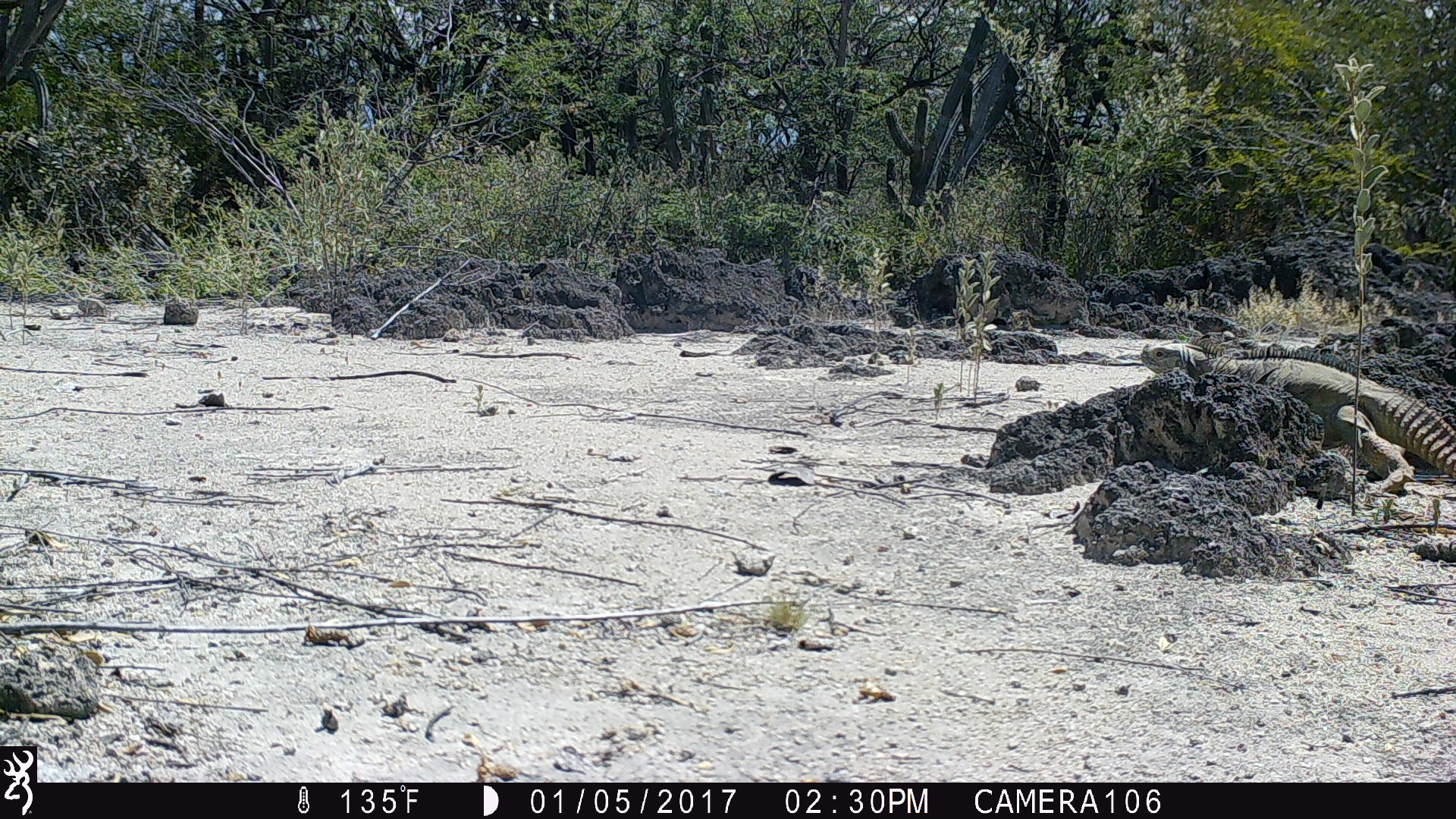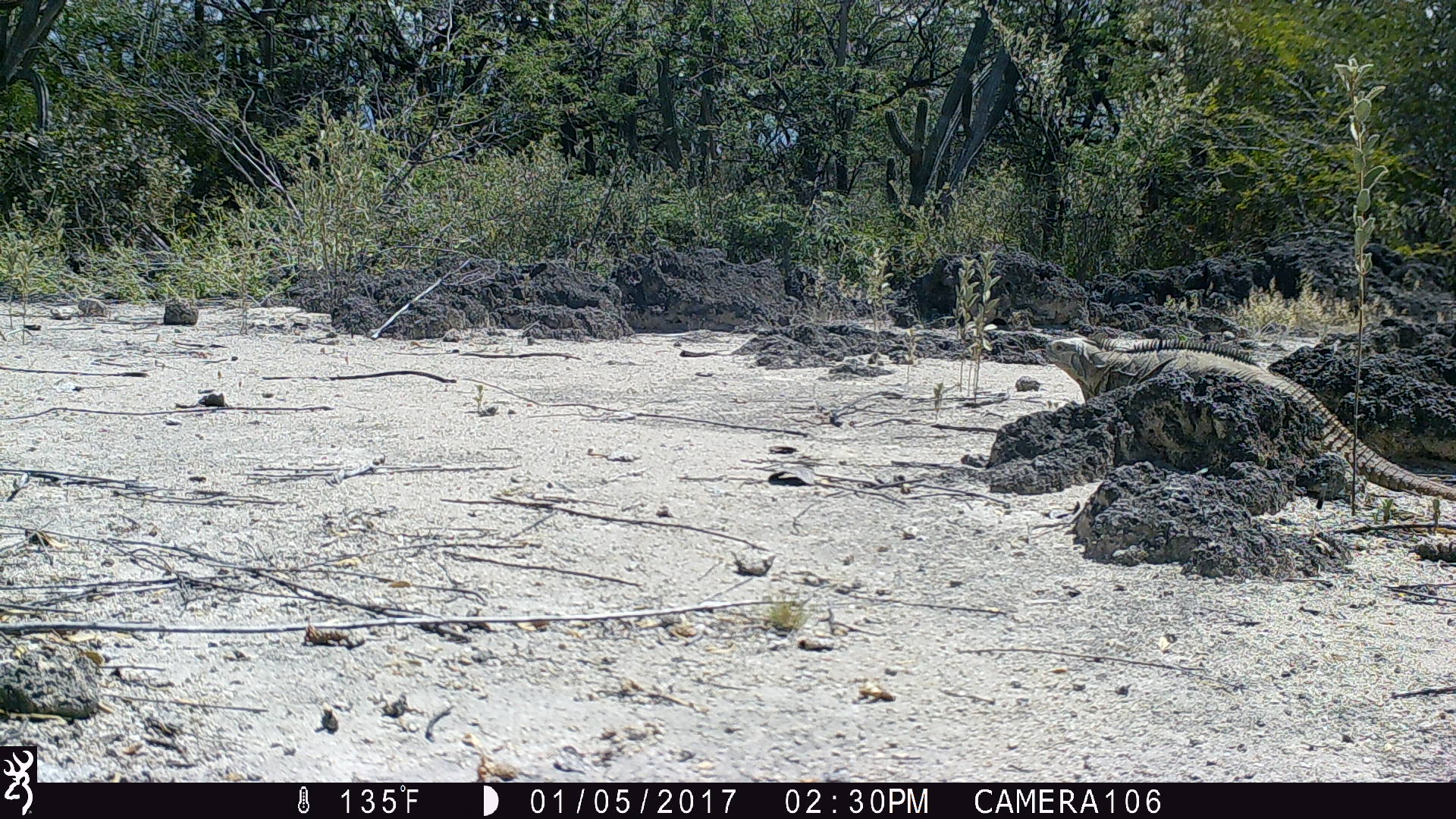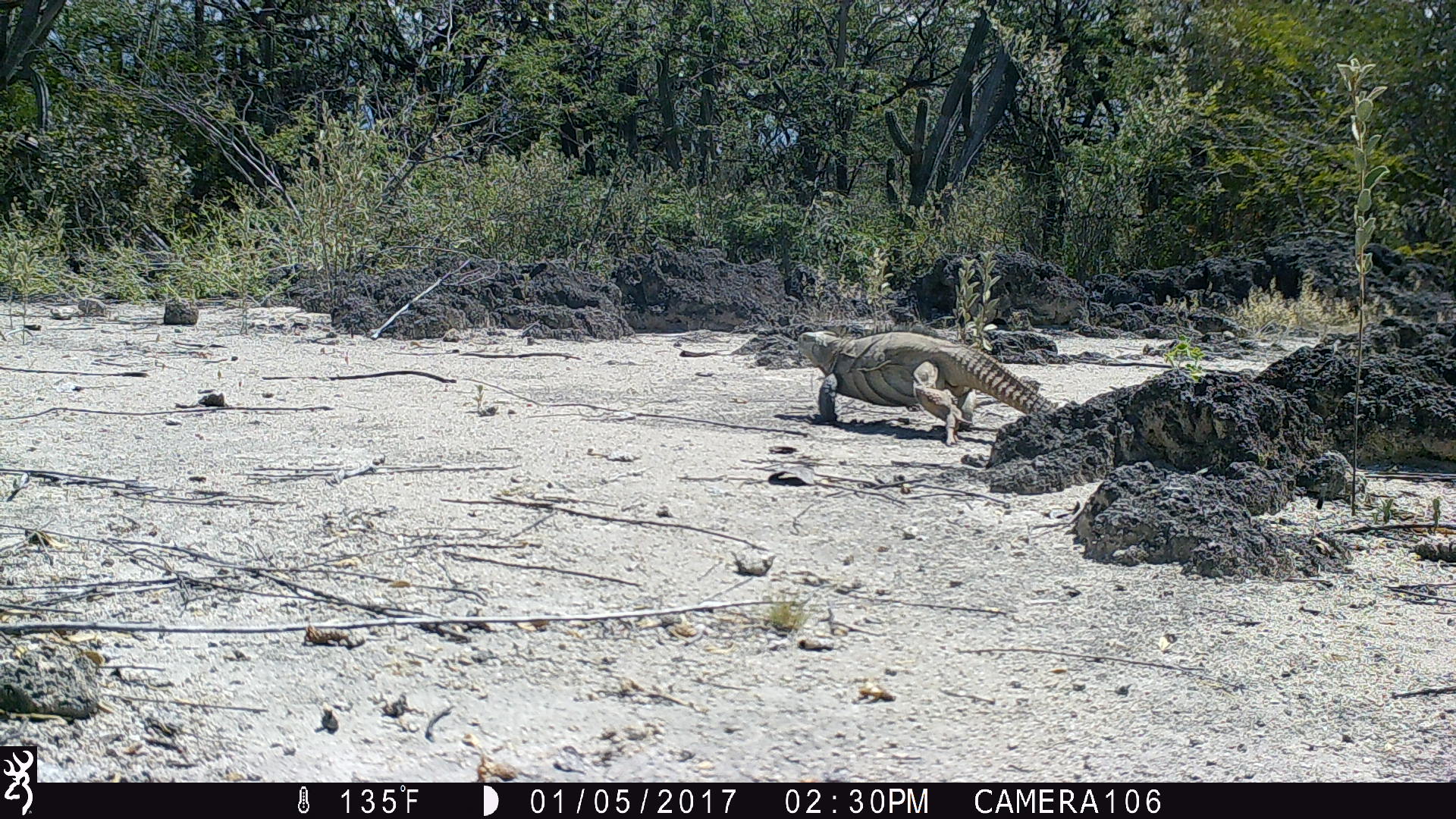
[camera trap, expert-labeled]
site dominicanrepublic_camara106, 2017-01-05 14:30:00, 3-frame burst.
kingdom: Animalia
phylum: Chordata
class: Reptilia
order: Squamata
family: Iguanidae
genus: Iguana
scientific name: Iguana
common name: typical iguanas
Iguana (typical iguanas).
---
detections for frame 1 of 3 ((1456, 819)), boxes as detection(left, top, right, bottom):
iguana: detection(1136, 340, 1456, 495)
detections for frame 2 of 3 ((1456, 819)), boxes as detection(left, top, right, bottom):
iguana: detection(1039, 327, 1456, 508)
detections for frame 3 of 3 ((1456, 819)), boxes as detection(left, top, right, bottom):
iguana: detection(800, 327, 1050, 450)